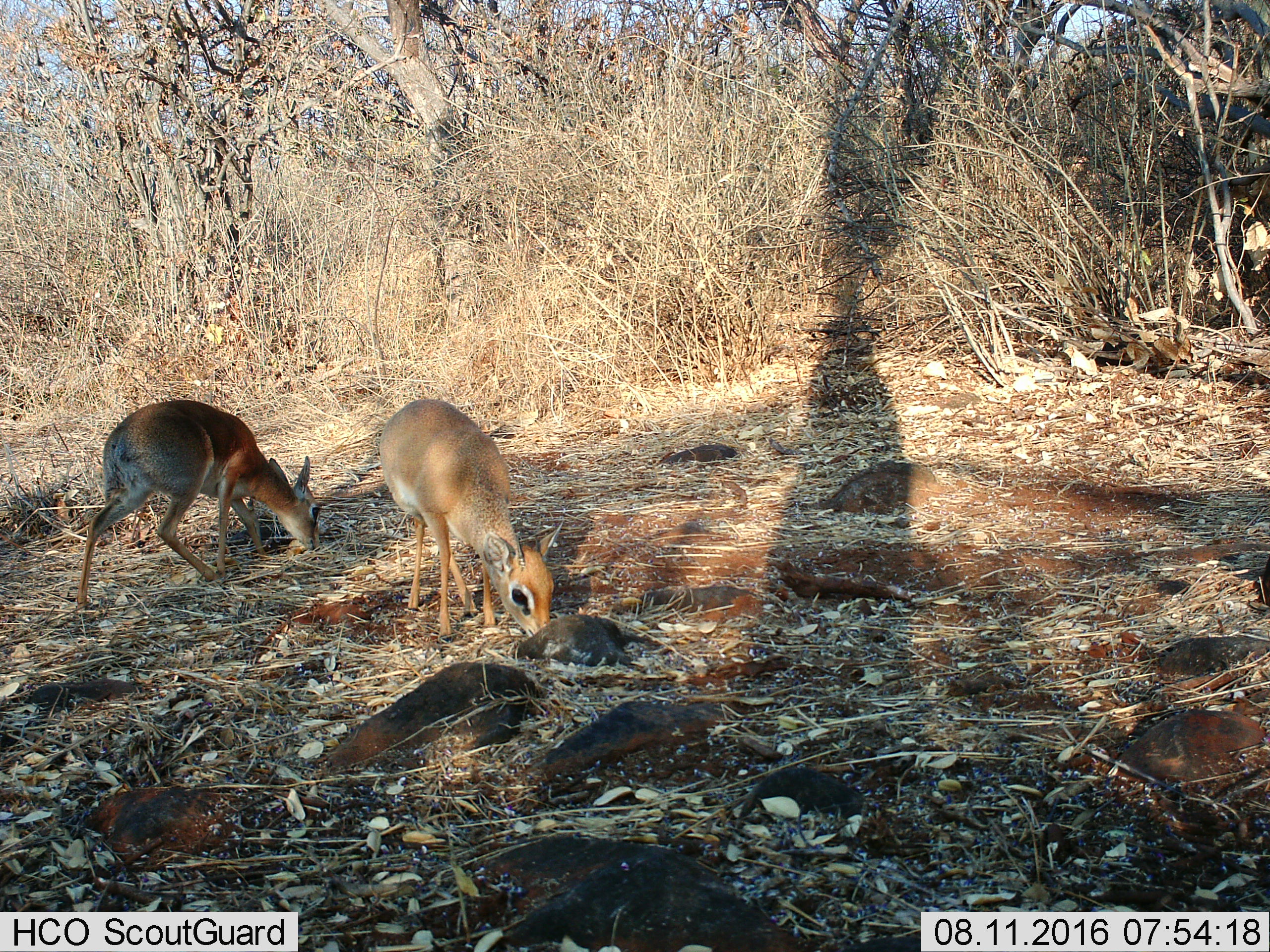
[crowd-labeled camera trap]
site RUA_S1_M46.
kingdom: Animalia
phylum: Chordata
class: Mammalia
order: Artiodactyla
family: Bovidae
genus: Madoqua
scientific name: Madoqua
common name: dik-dik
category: dikdik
Dikdik (dik-dik) (Madoqua), count 2. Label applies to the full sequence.